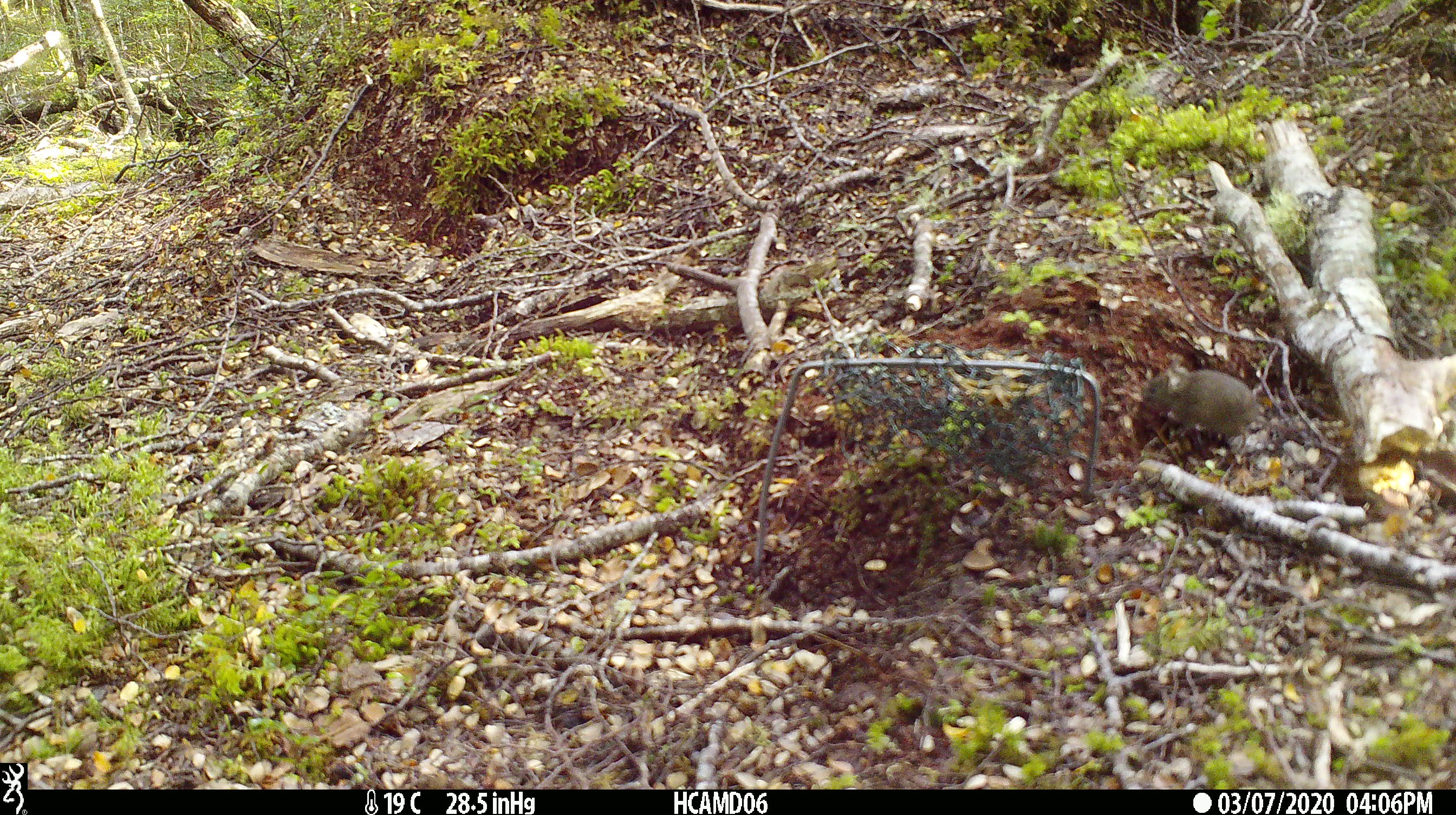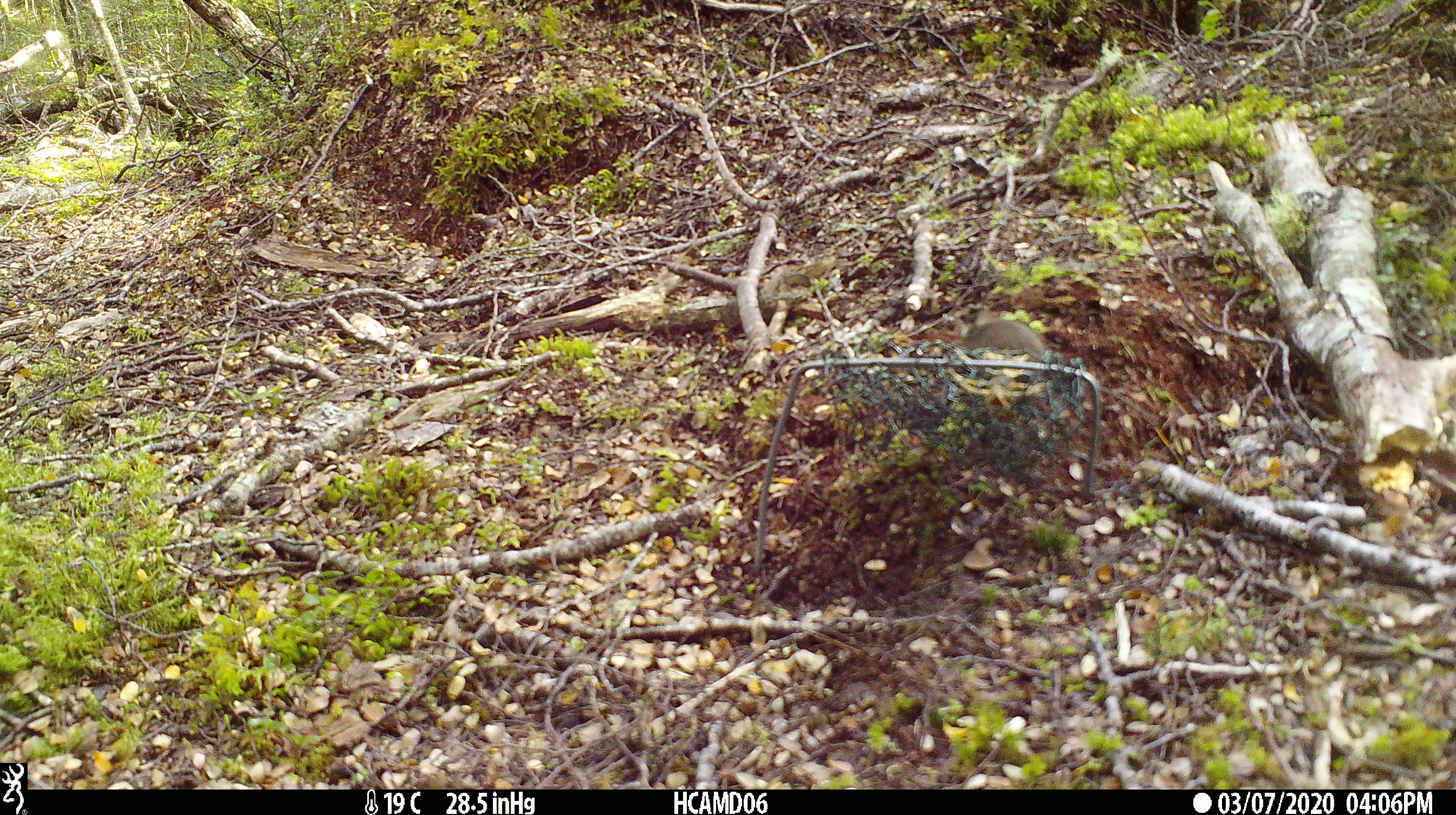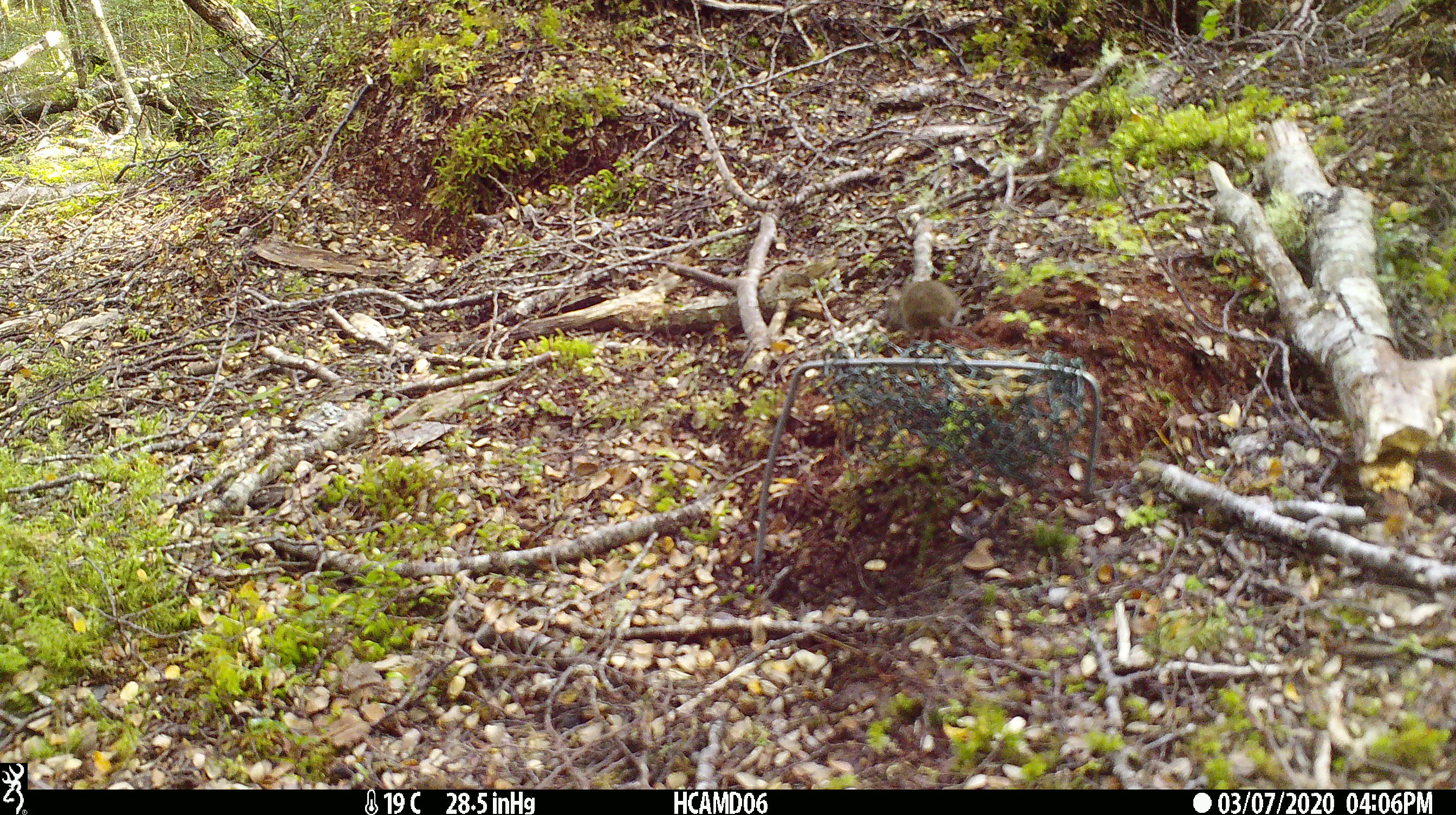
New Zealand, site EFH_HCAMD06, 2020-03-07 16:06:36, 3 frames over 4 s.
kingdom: Animalia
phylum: Chordata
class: Mammalia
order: Rodentia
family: Muridae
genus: Mus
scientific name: Mus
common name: mouse